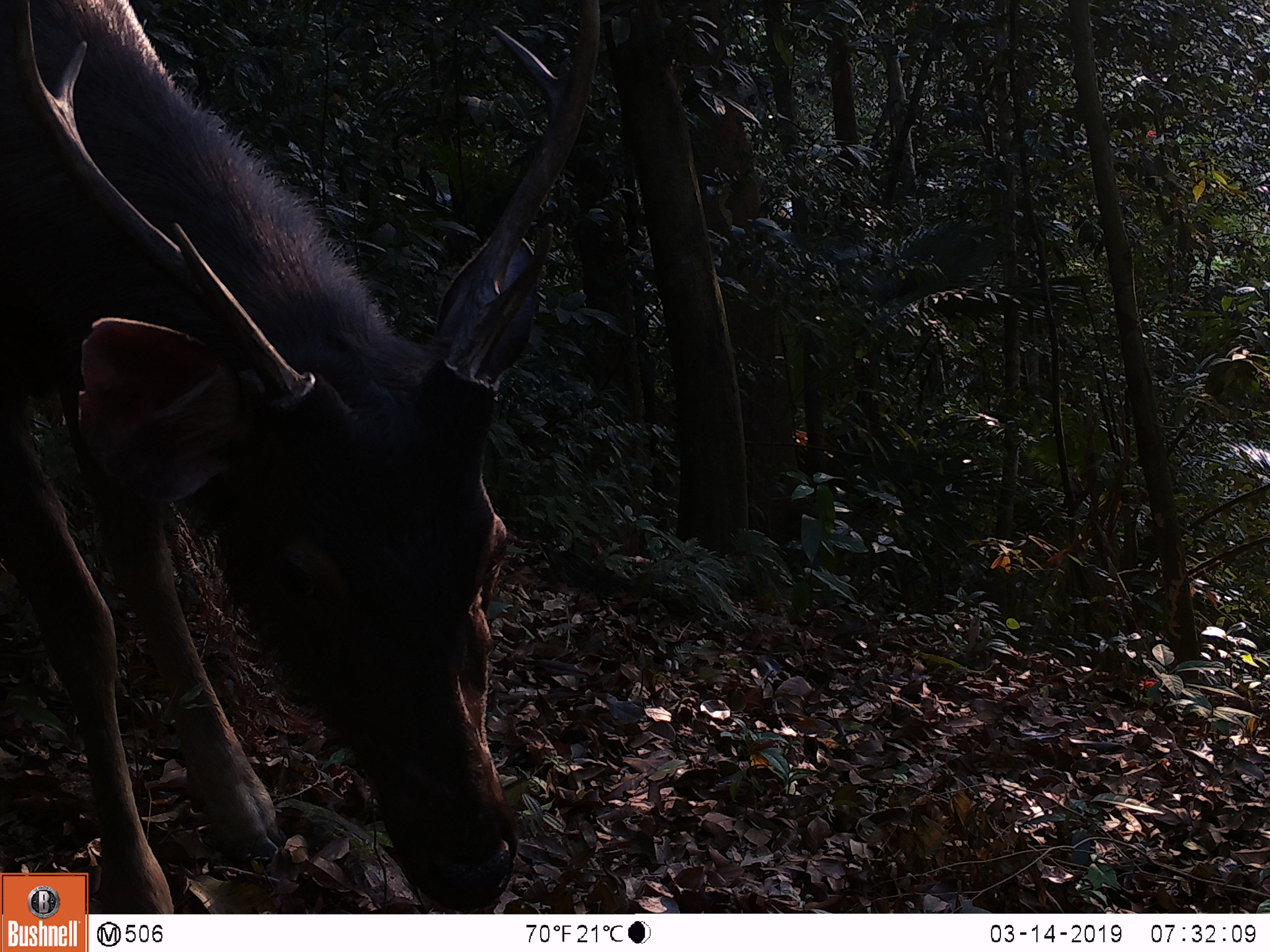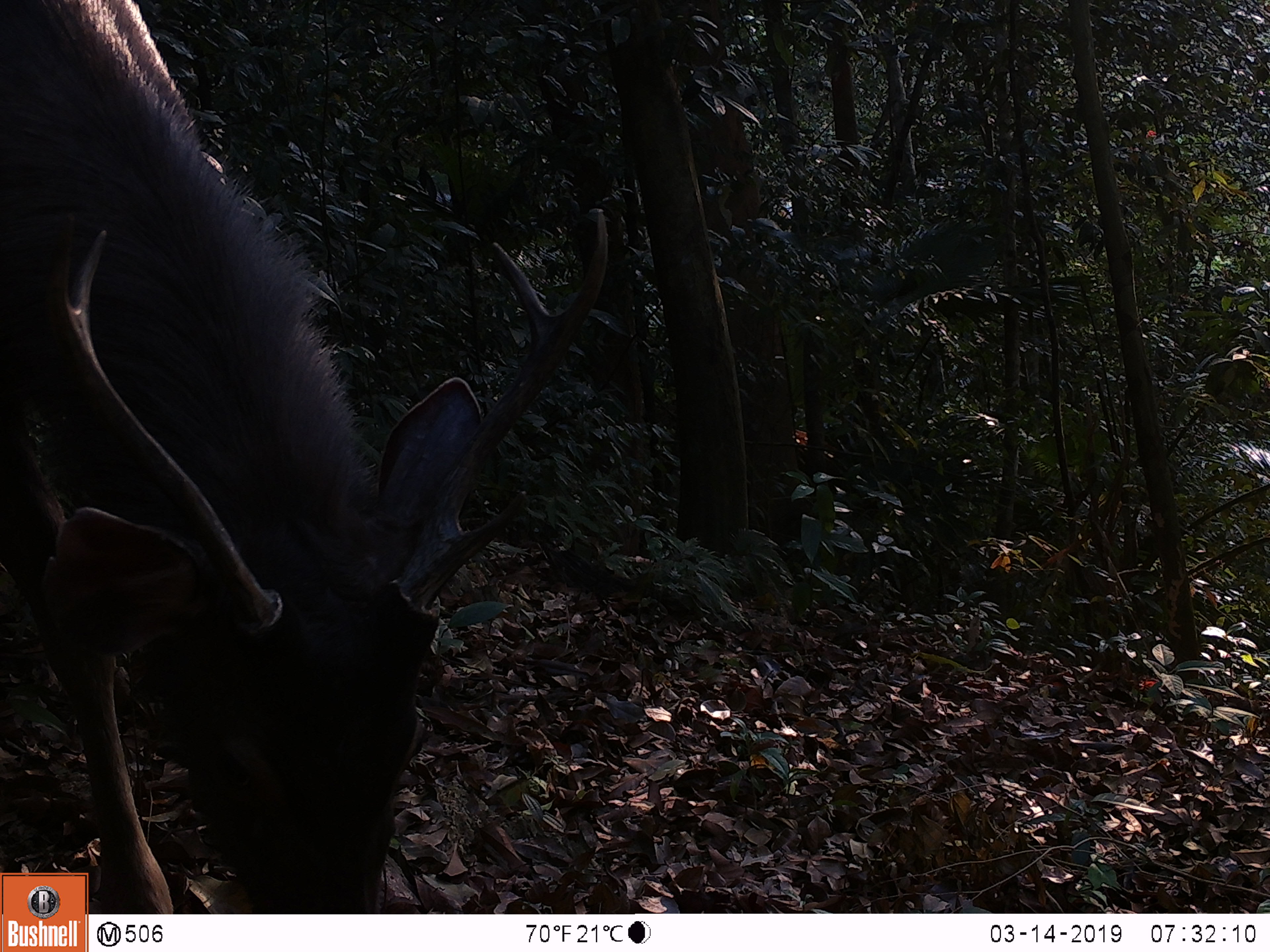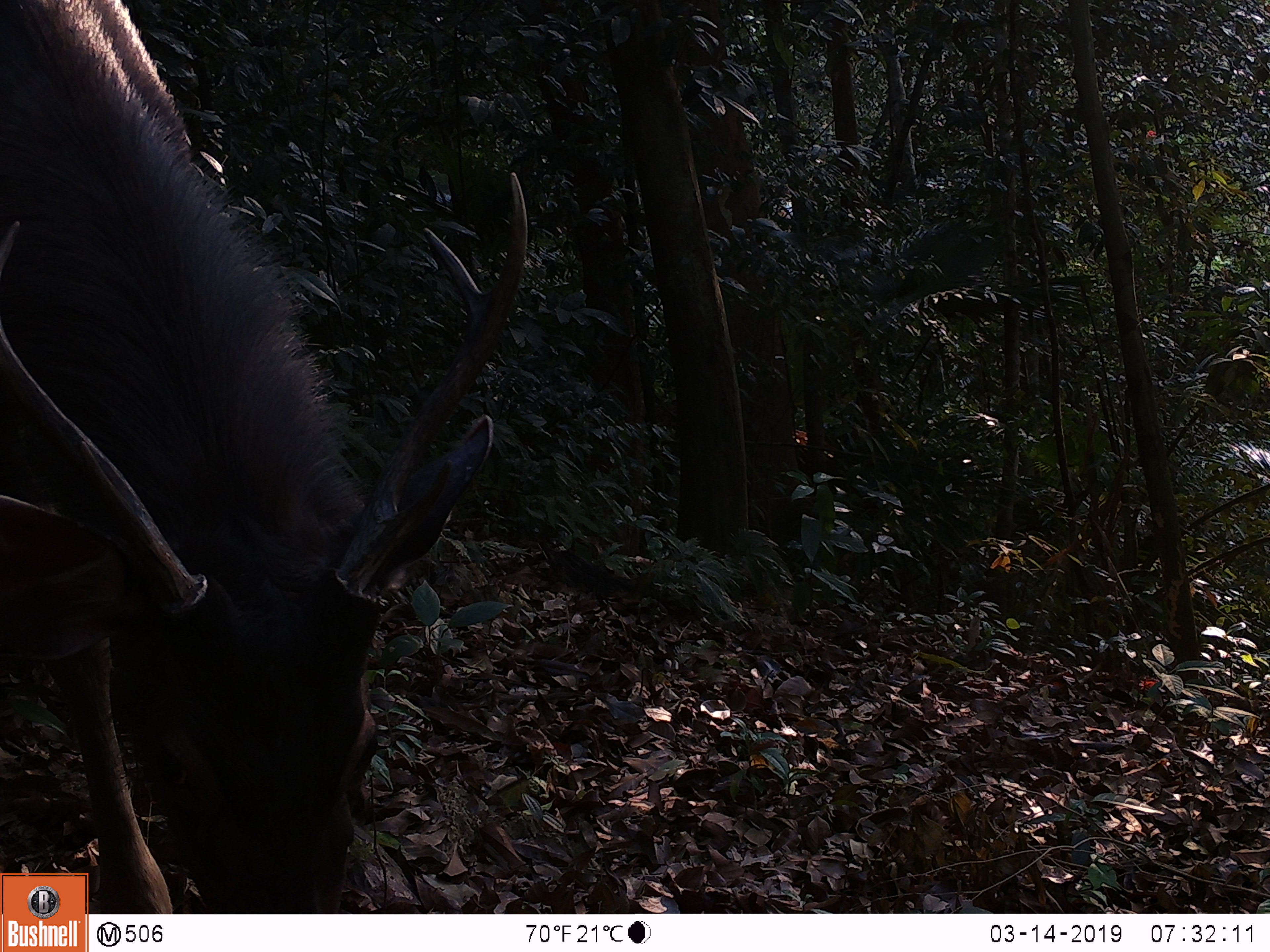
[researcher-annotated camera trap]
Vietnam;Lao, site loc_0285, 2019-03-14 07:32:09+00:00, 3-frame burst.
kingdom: Animalia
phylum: Chordata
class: Mammalia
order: Artiodactyla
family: Cervidae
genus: Rusa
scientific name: Rusa unicolor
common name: sambar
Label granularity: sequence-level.